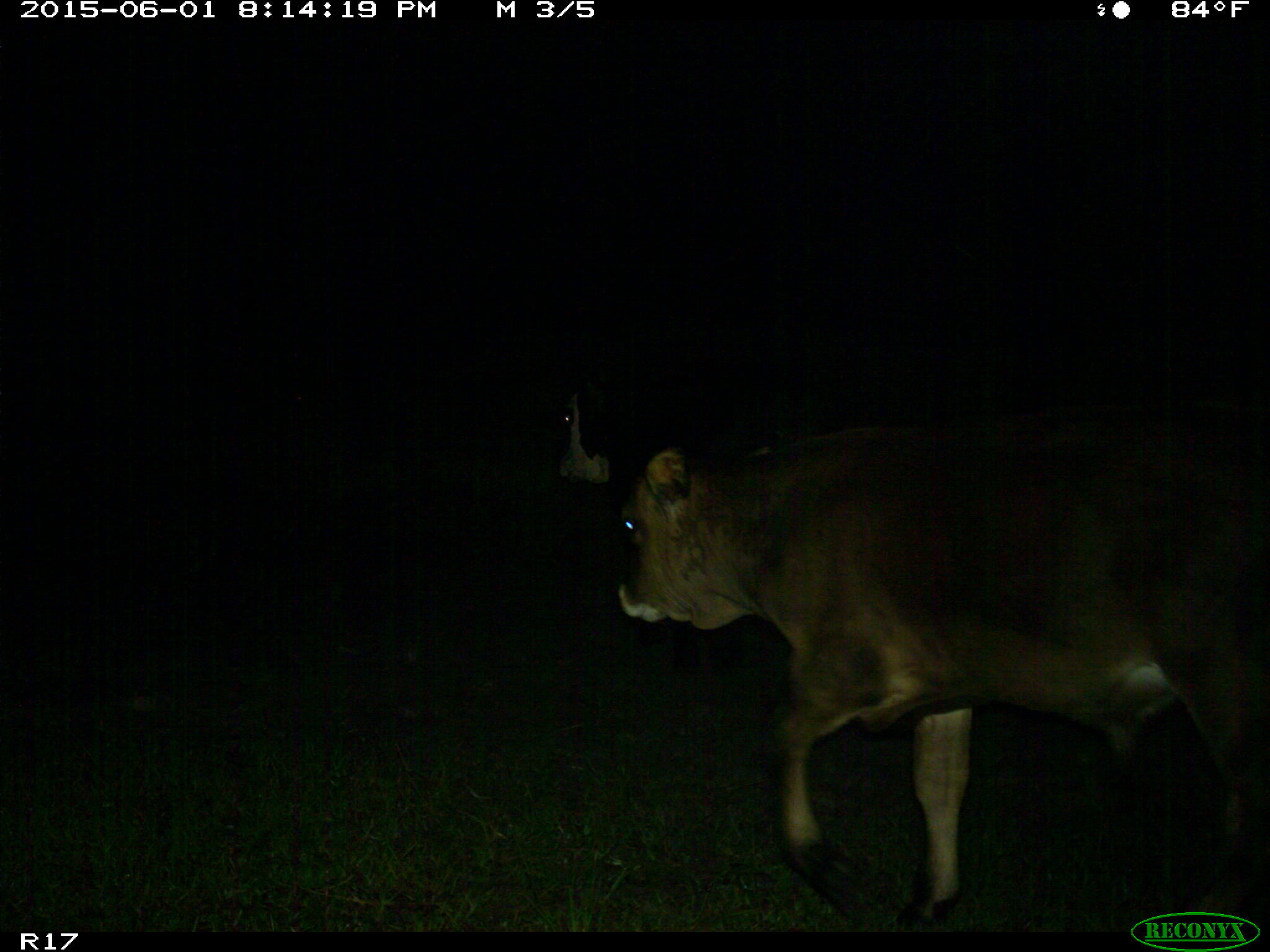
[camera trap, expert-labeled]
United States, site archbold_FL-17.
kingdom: Animalia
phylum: Chordata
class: Mammalia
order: Artiodactyla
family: Bovidae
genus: Bos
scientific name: Bos taurus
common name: domestic cow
Bos taurus (domestic cow).